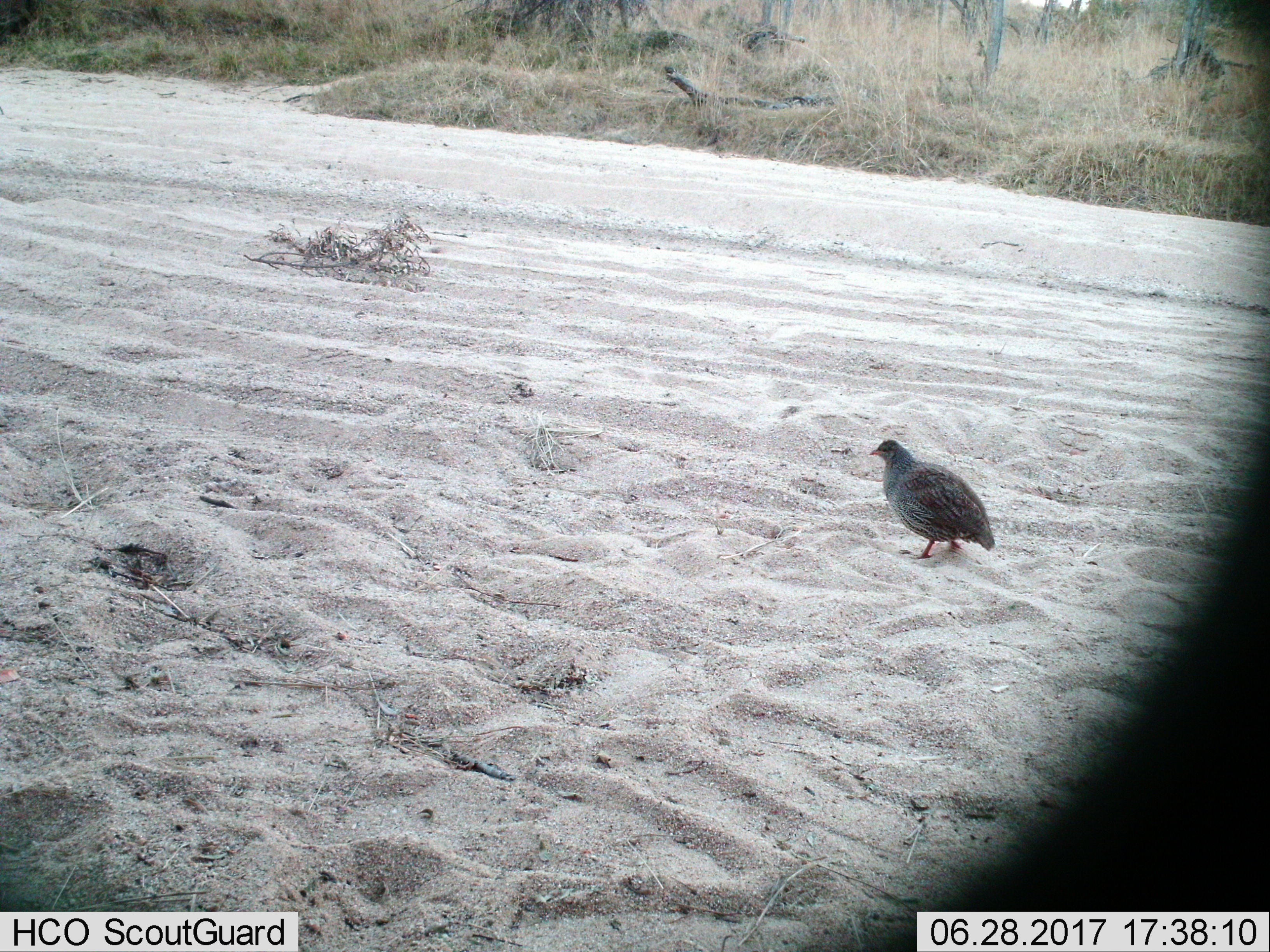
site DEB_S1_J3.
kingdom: Animalia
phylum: Chordata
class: Aves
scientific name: Aves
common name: bird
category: birdother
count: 1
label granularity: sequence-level